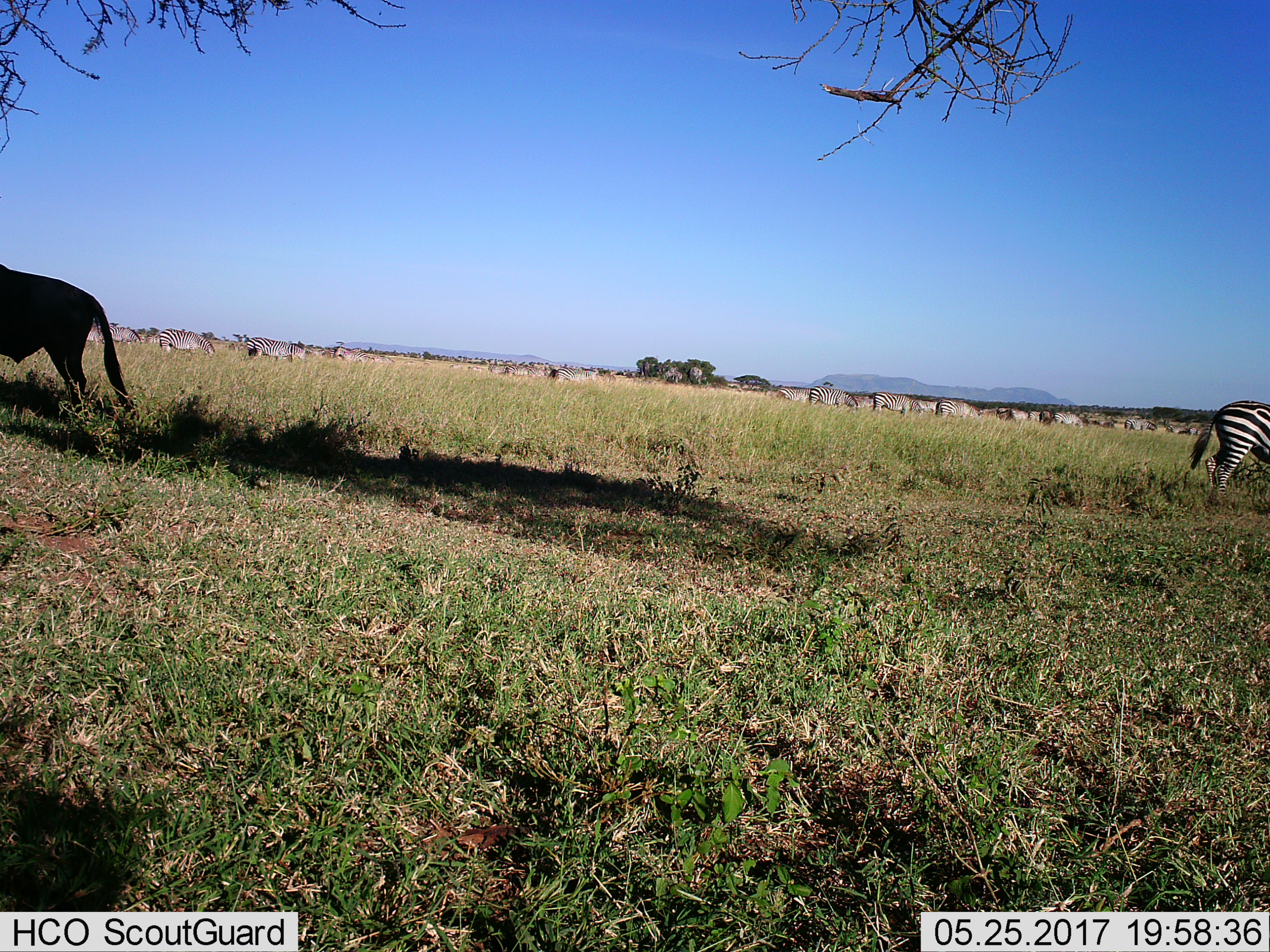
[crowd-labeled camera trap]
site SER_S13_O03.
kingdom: Animalia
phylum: Chordata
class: Mammalia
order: Perissodactyla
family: Equidae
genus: Equus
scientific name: Equus quagga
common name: plains zebra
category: zebraplains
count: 11-50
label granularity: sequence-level